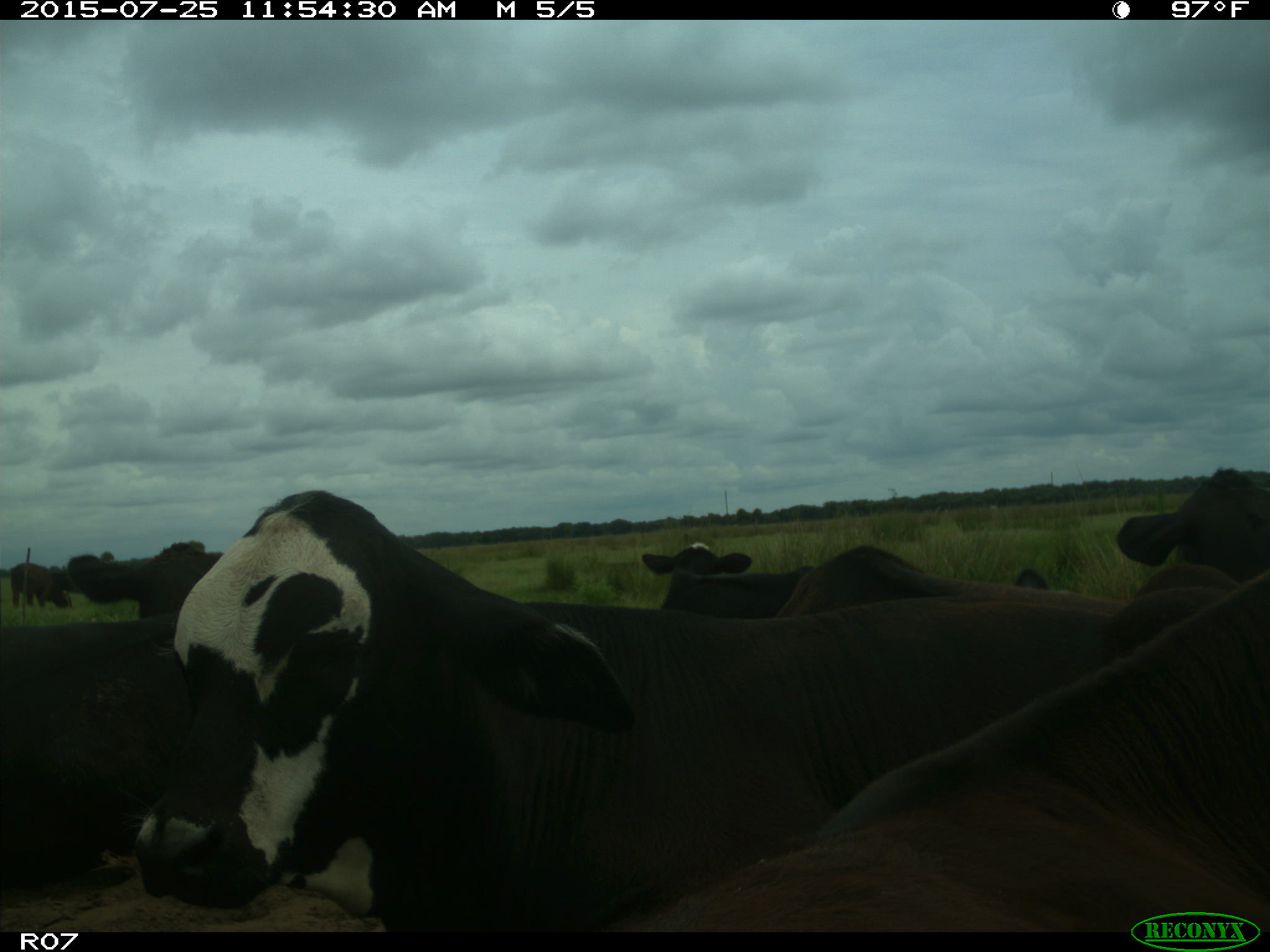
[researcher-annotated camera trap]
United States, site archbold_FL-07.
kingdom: Animalia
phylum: Chordata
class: Mammalia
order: Artiodactyla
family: Bovidae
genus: Bos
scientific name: Bos taurus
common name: domestic cow